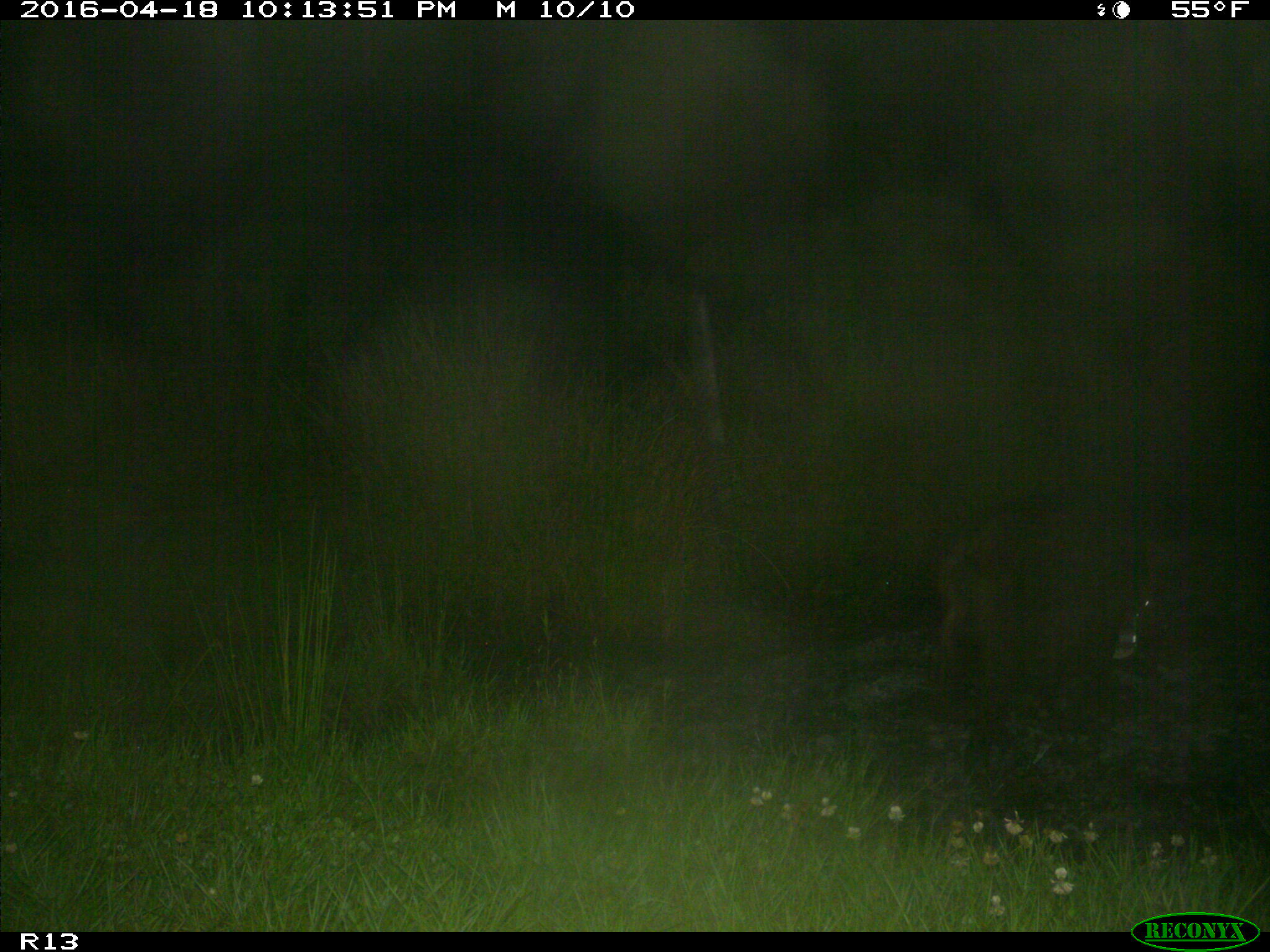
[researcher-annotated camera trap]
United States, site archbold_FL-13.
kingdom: Animalia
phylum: Chordata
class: Mammalia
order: Artiodactyla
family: Suidae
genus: Sus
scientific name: Sus scrofa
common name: wild boar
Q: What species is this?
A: Sus scrofa (wild boar).